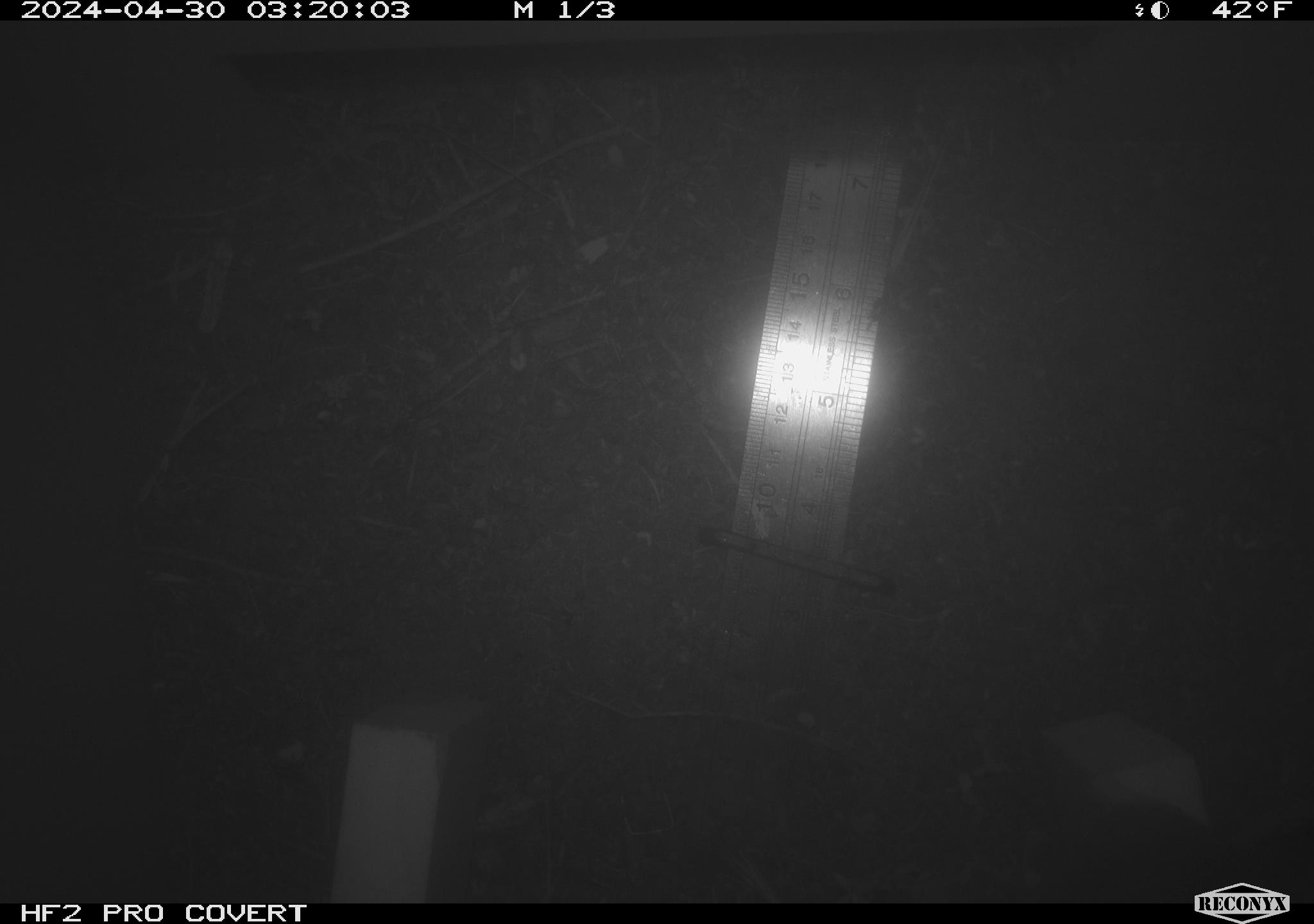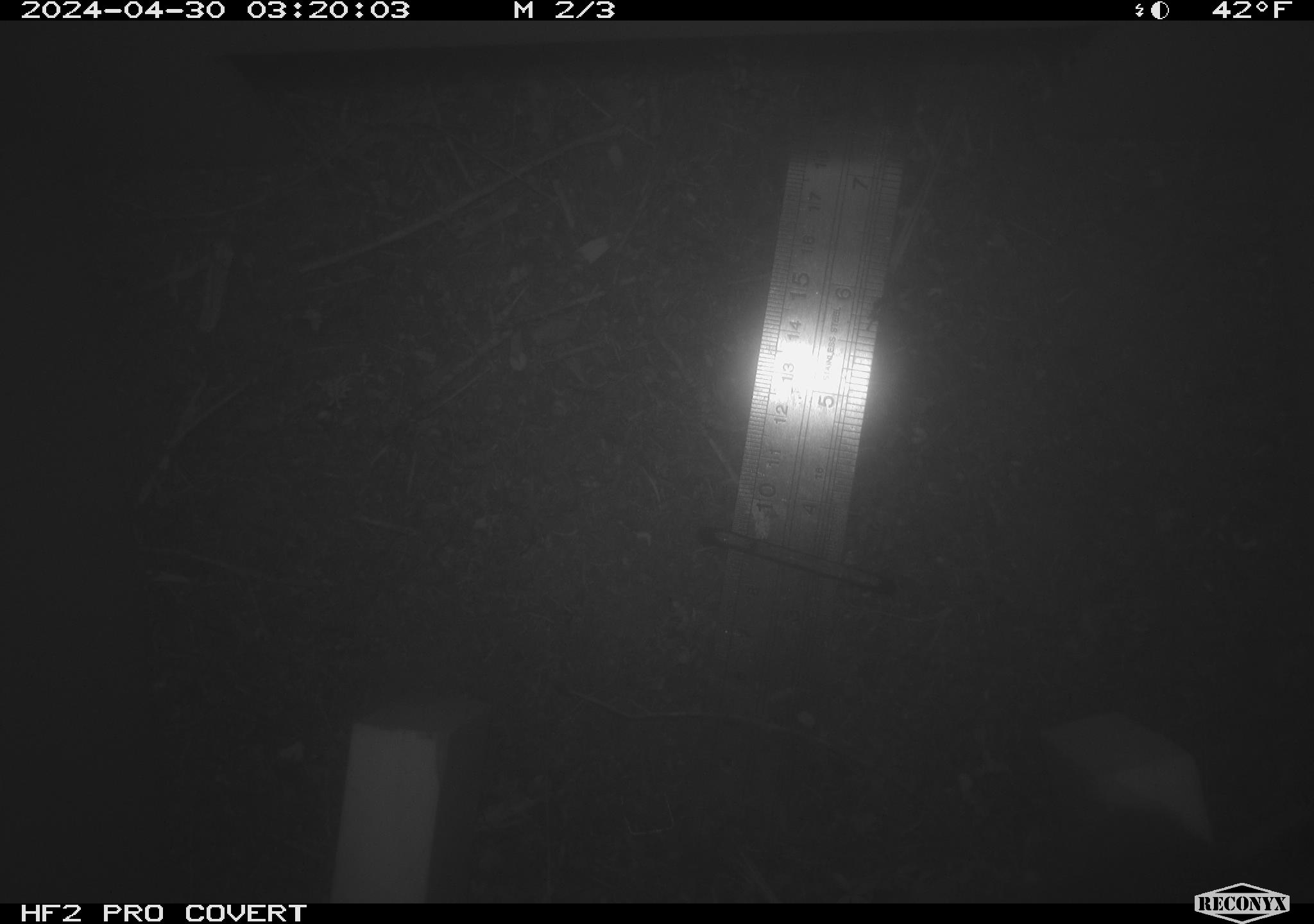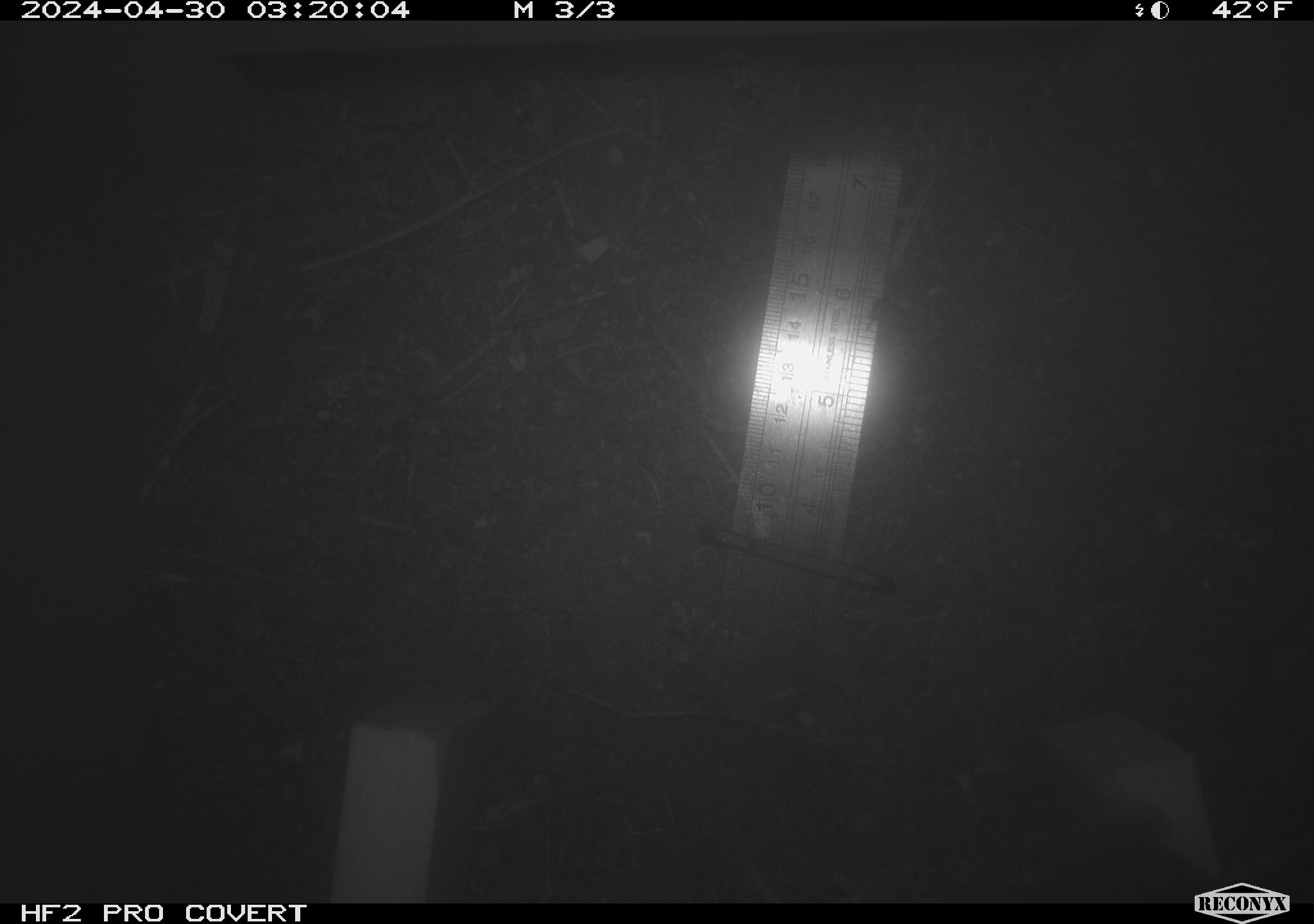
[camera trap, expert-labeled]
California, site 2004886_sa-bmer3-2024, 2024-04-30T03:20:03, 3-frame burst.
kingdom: Animalia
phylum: Chordata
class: Mammalia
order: Rodentia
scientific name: Rodentia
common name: mouse species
Mouse species (Rodentia).